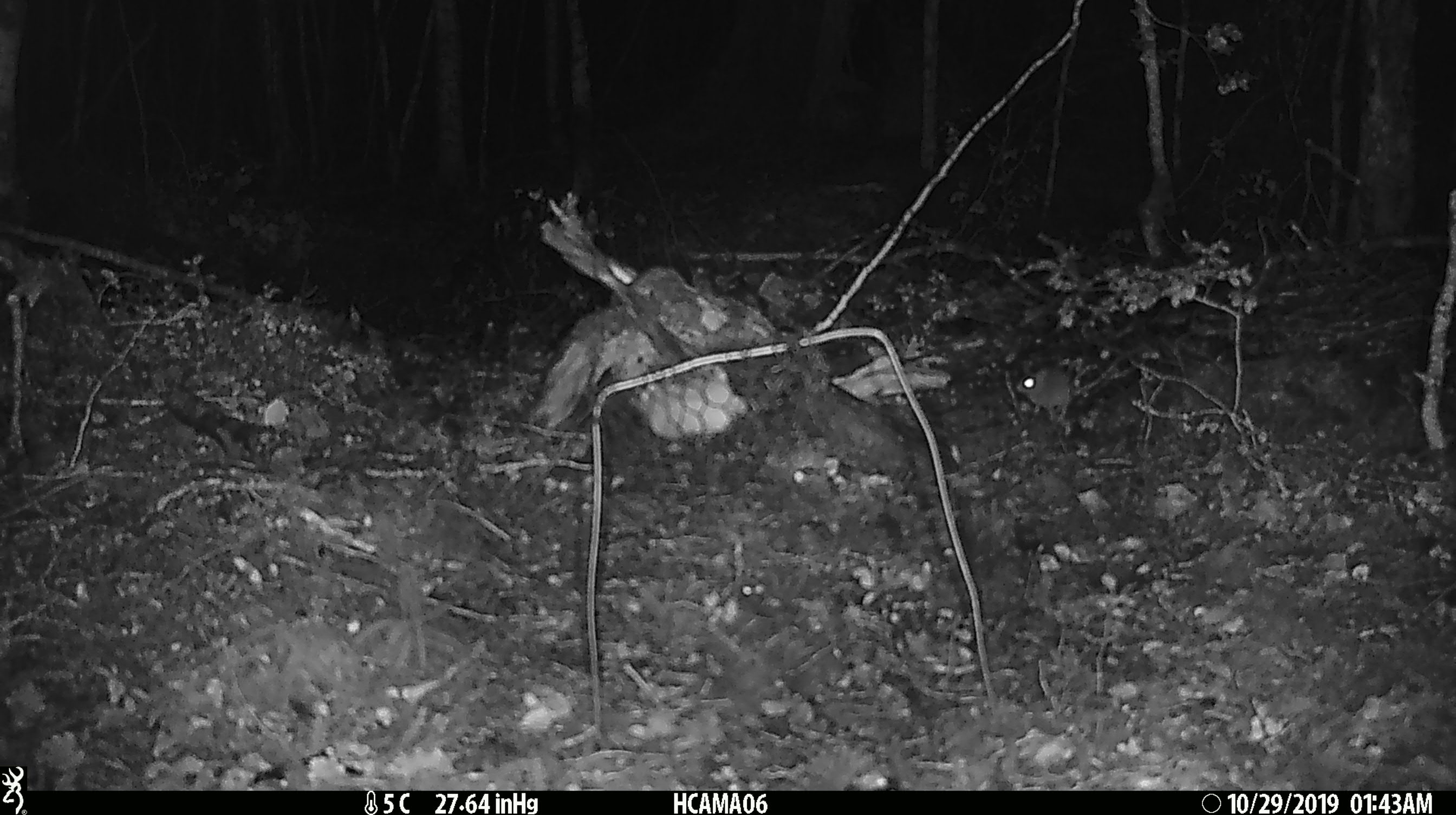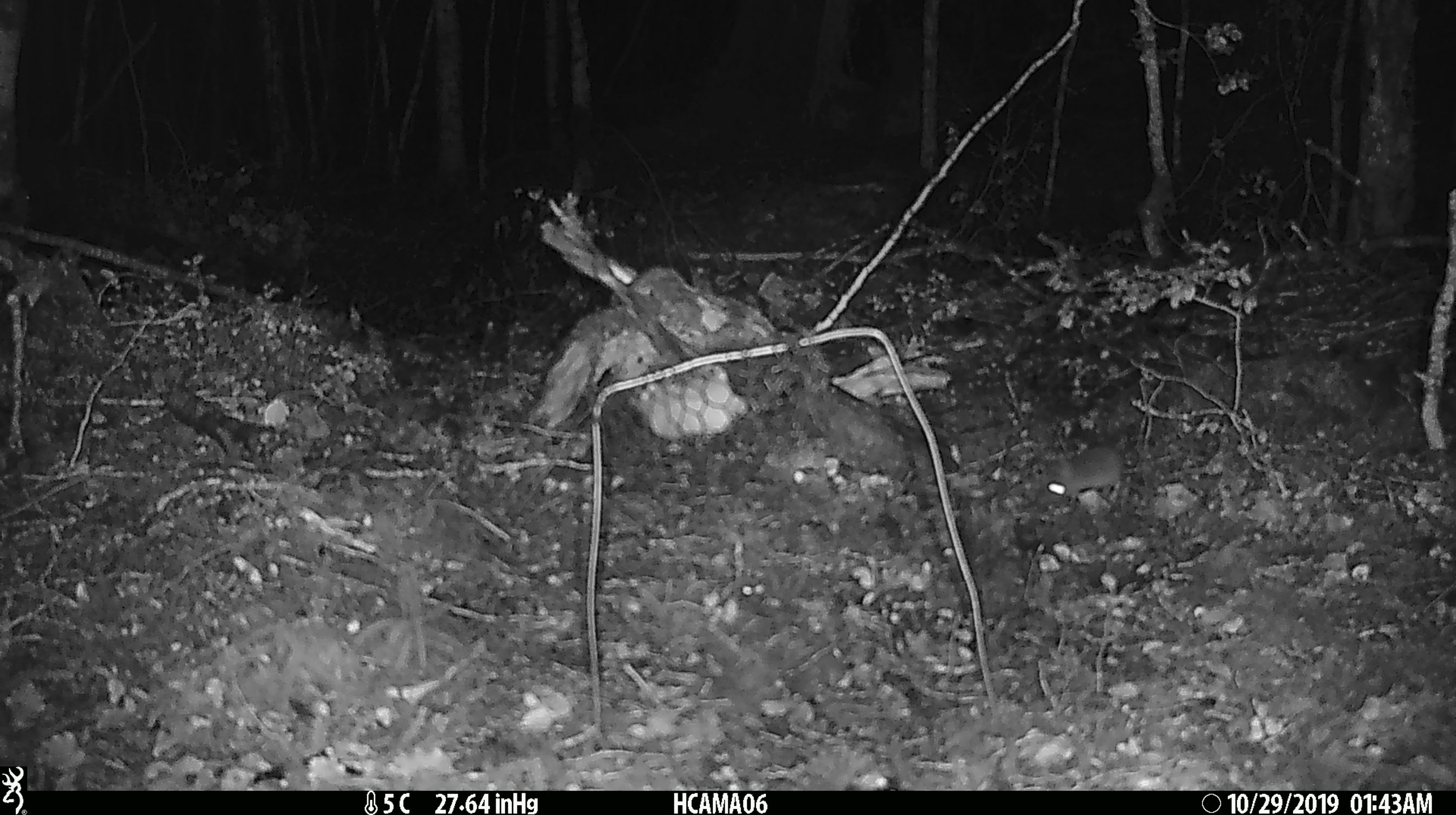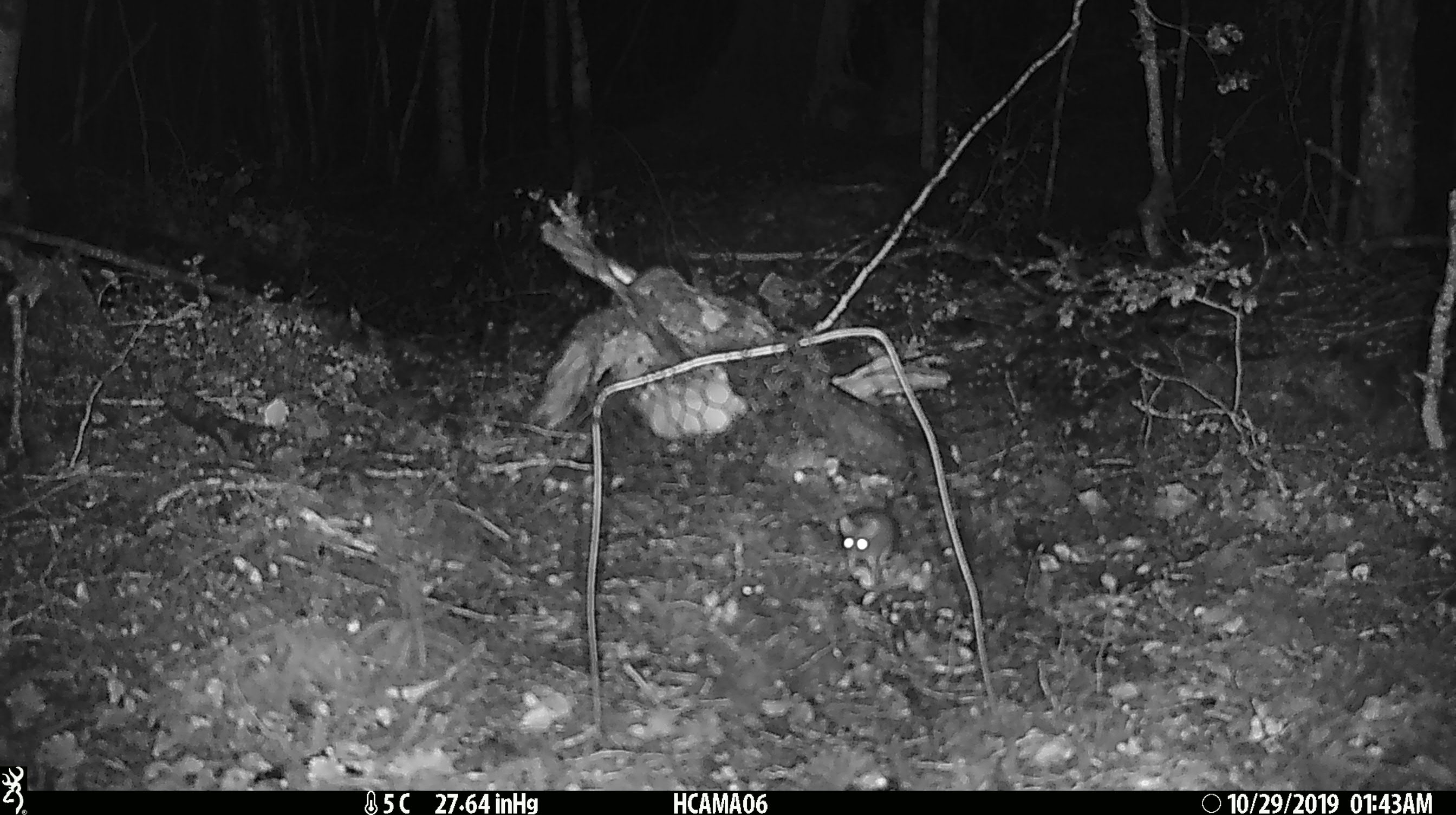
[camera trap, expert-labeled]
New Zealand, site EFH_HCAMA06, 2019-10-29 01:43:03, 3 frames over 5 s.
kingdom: Animalia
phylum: Chordata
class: Mammalia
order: Rodentia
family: Muridae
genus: Mus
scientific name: Mus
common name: mouse